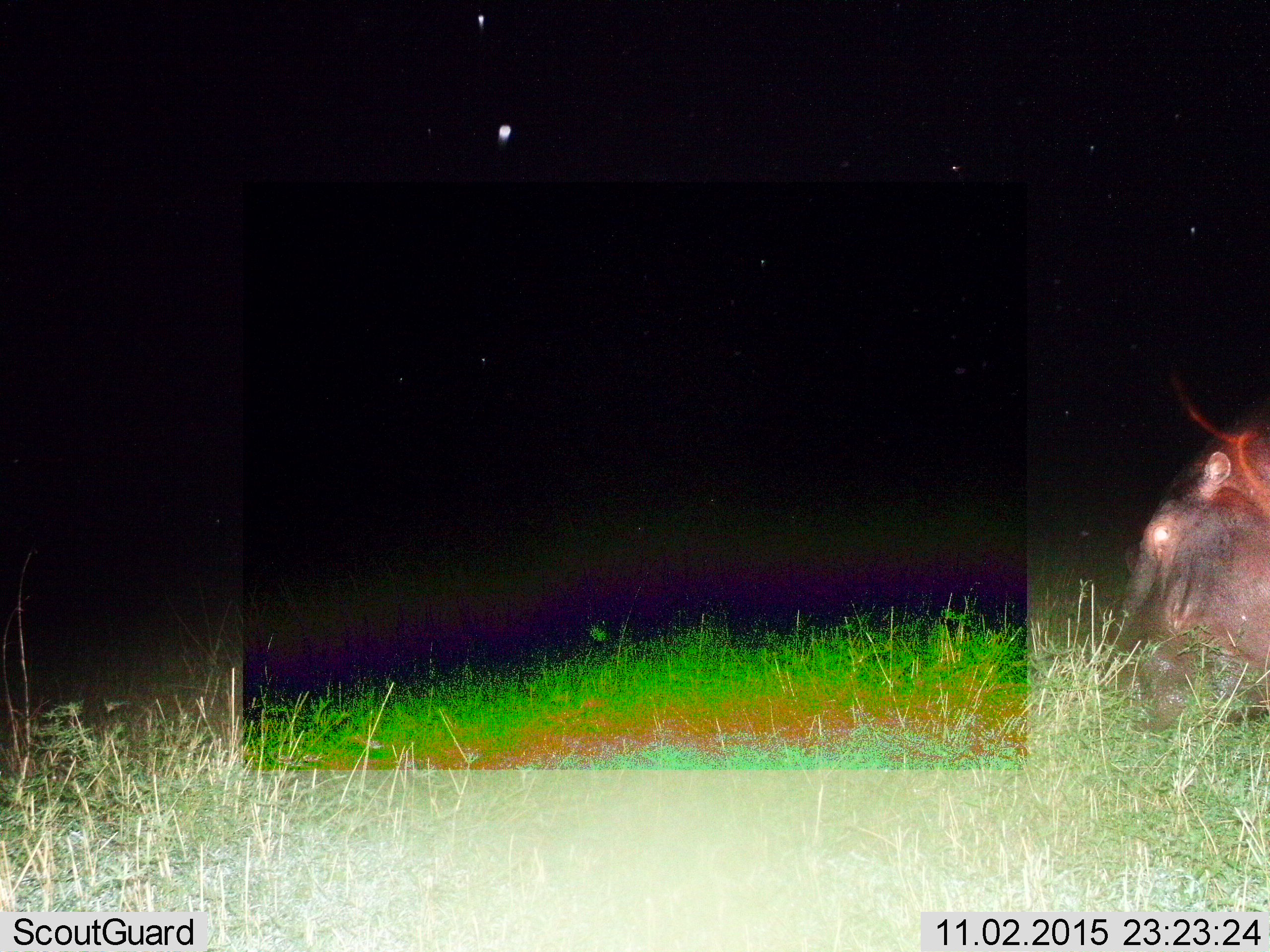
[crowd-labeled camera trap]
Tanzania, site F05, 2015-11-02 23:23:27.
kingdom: Animalia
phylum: Chordata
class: Mammalia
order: Artiodactyla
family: Hippopotamidae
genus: Hippopotamus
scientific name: Hippopotamus amphibius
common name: hippopotamus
Hippopotamus (Hippopotamus amphibius), count 1. Behavior (volunteer vote fractions): standing 7%, resting 27%, moving 20%, interacting 0%. Young present (vote fraction): 0%. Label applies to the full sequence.